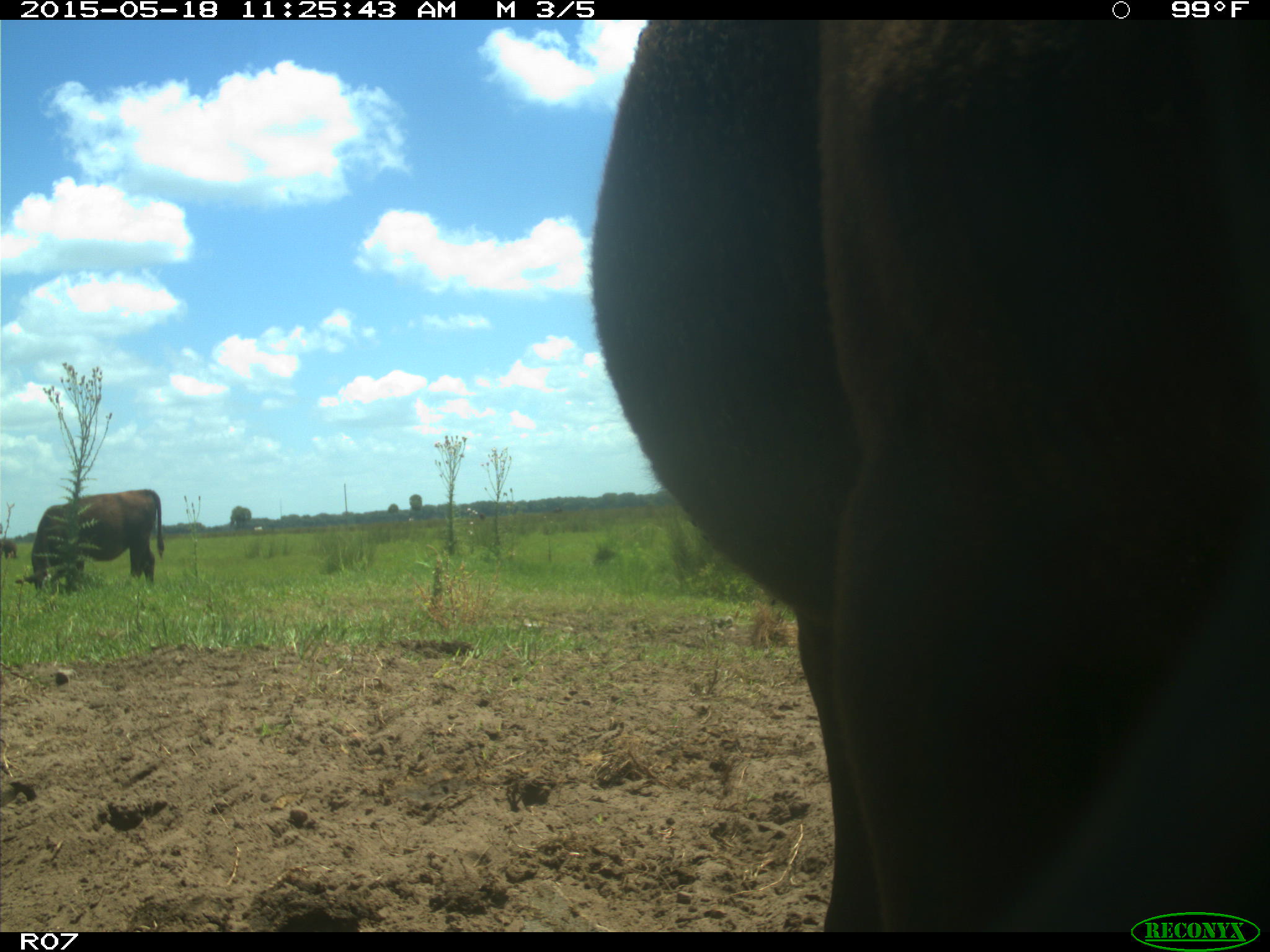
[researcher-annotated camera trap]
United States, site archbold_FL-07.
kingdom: Animalia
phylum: Chordata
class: Mammalia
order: Artiodactyla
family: Bovidae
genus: Bos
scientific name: Bos taurus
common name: domestic cow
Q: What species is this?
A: Bos taurus (domestic cow).